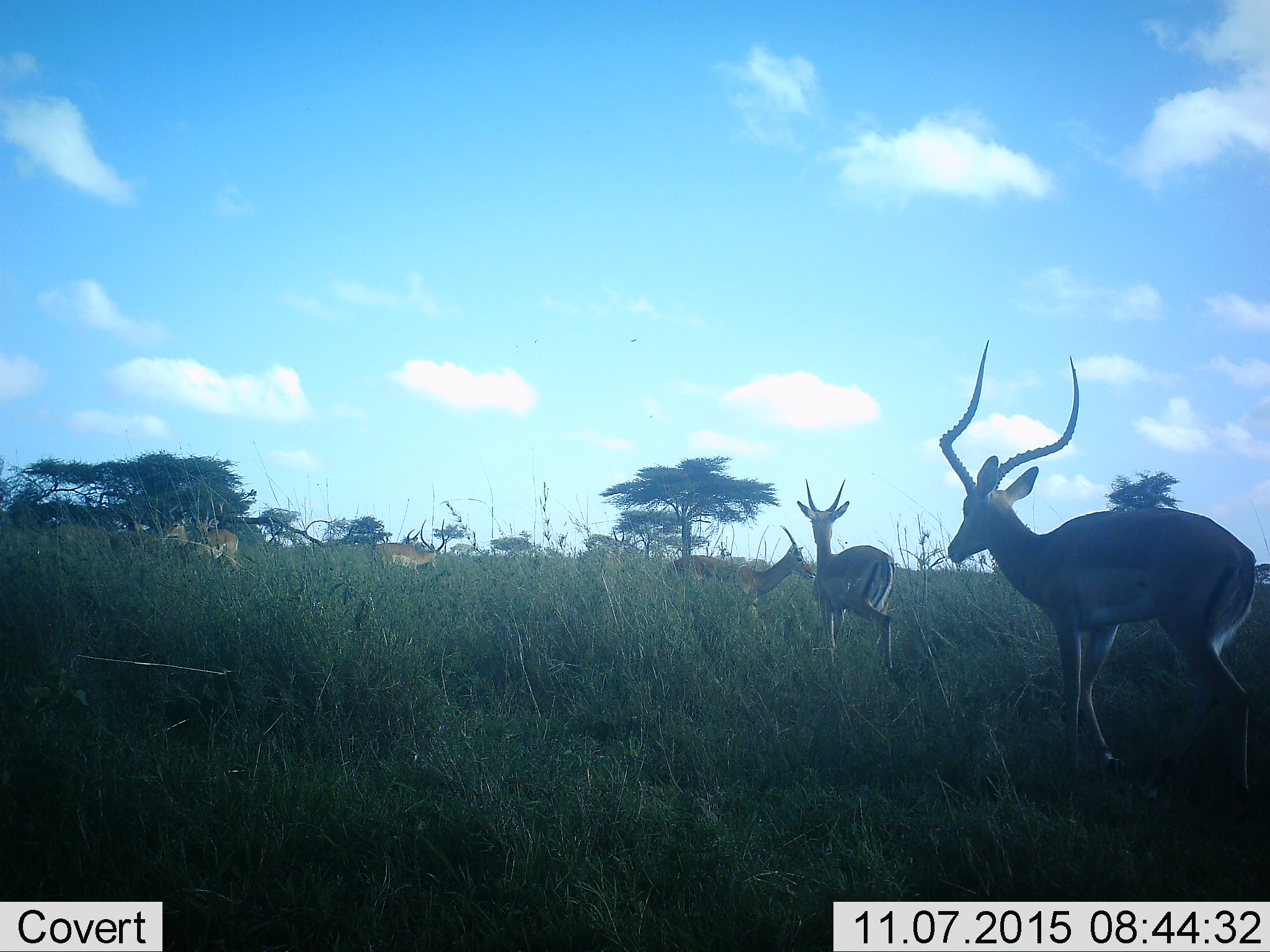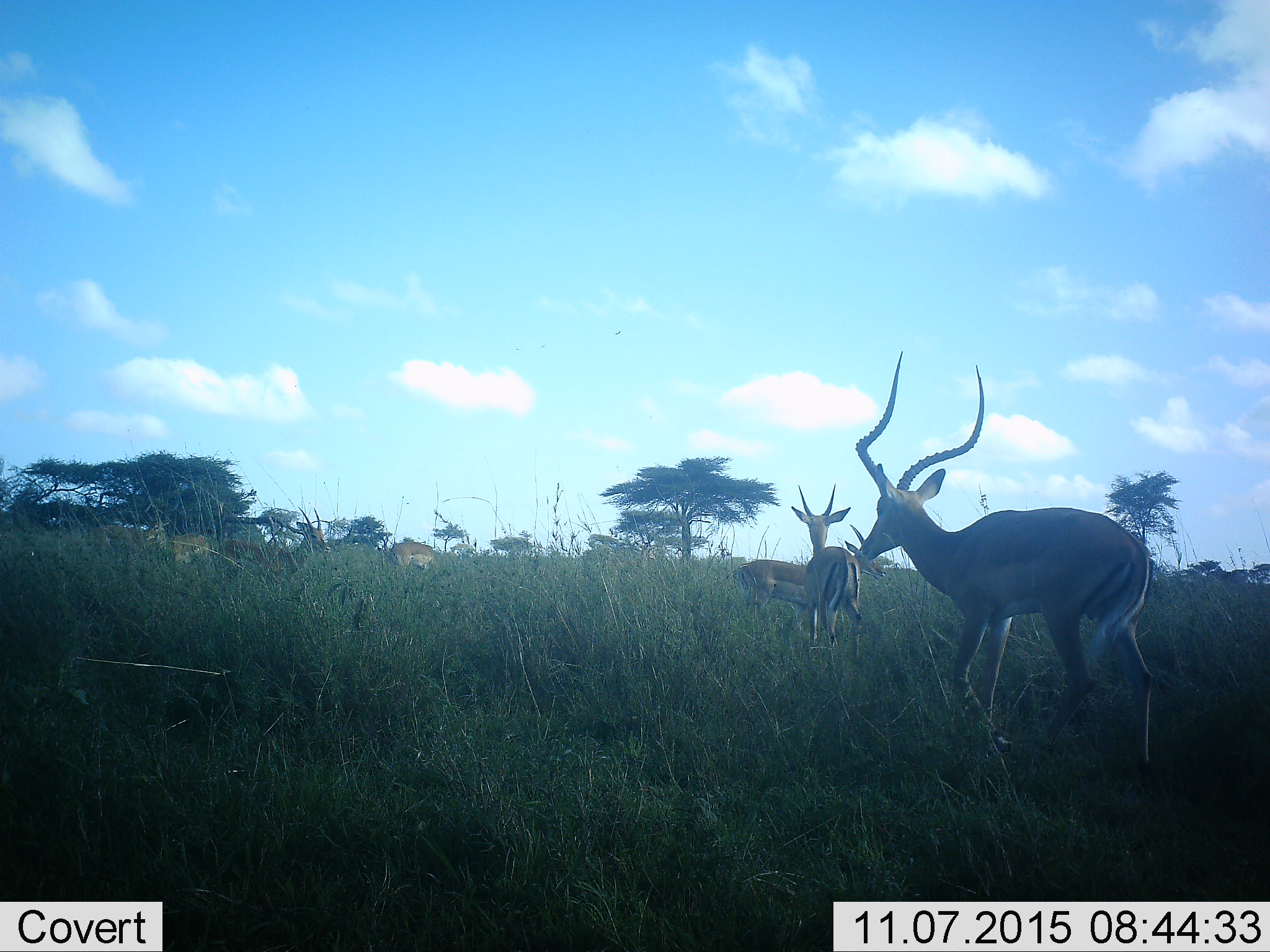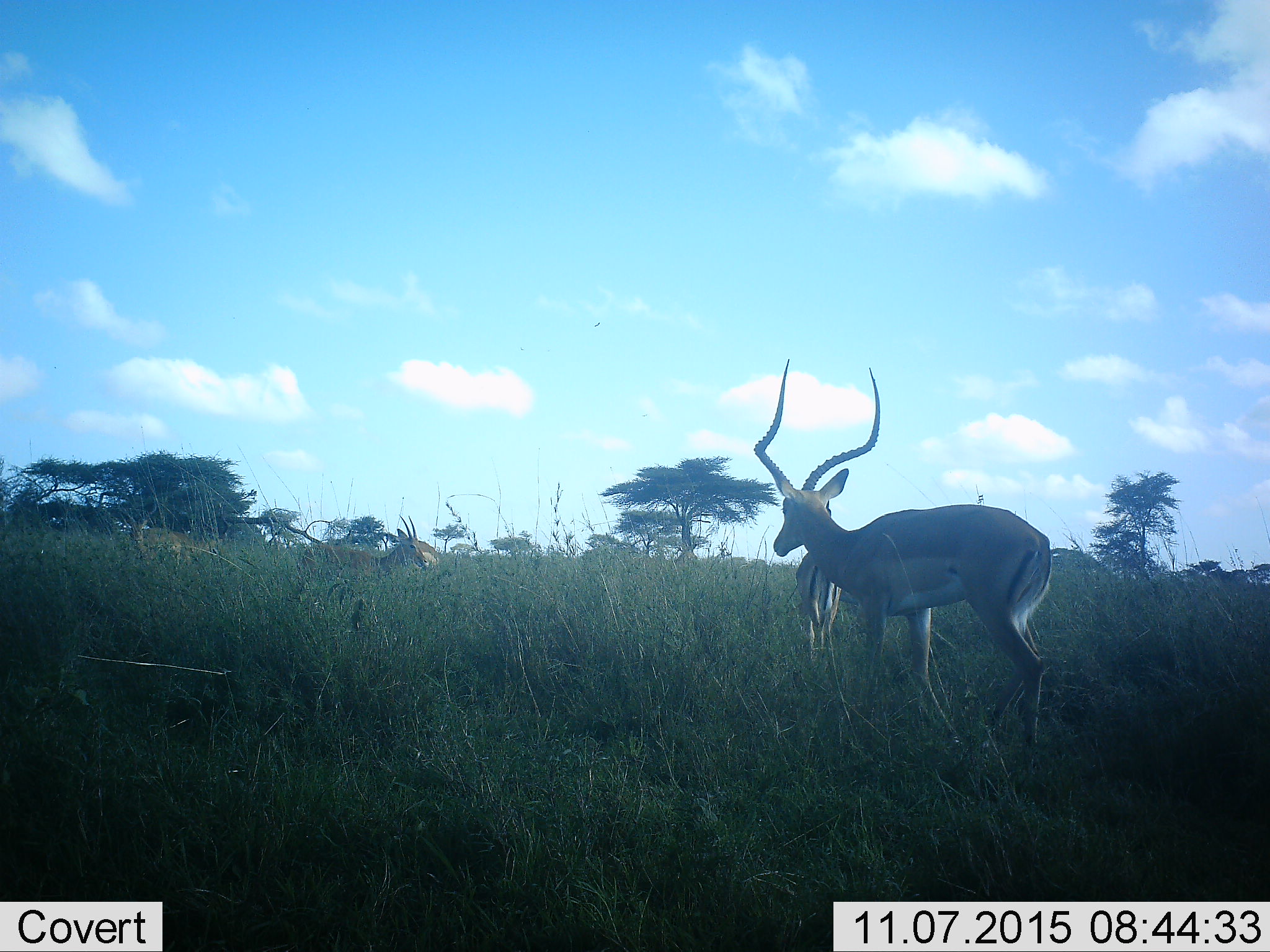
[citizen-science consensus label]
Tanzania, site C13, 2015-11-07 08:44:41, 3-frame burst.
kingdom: Animalia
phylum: Chordata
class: Mammalia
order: Artiodactyla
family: Bovidae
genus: Aepyceros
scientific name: Aepyceros melampus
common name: impala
Impala (Aepyceros melampus), count 7. Behavior (volunteer vote fractions): standing 40%, resting 0%, moving 90%, interacting 0%. Young present (vote fraction): 20%. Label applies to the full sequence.